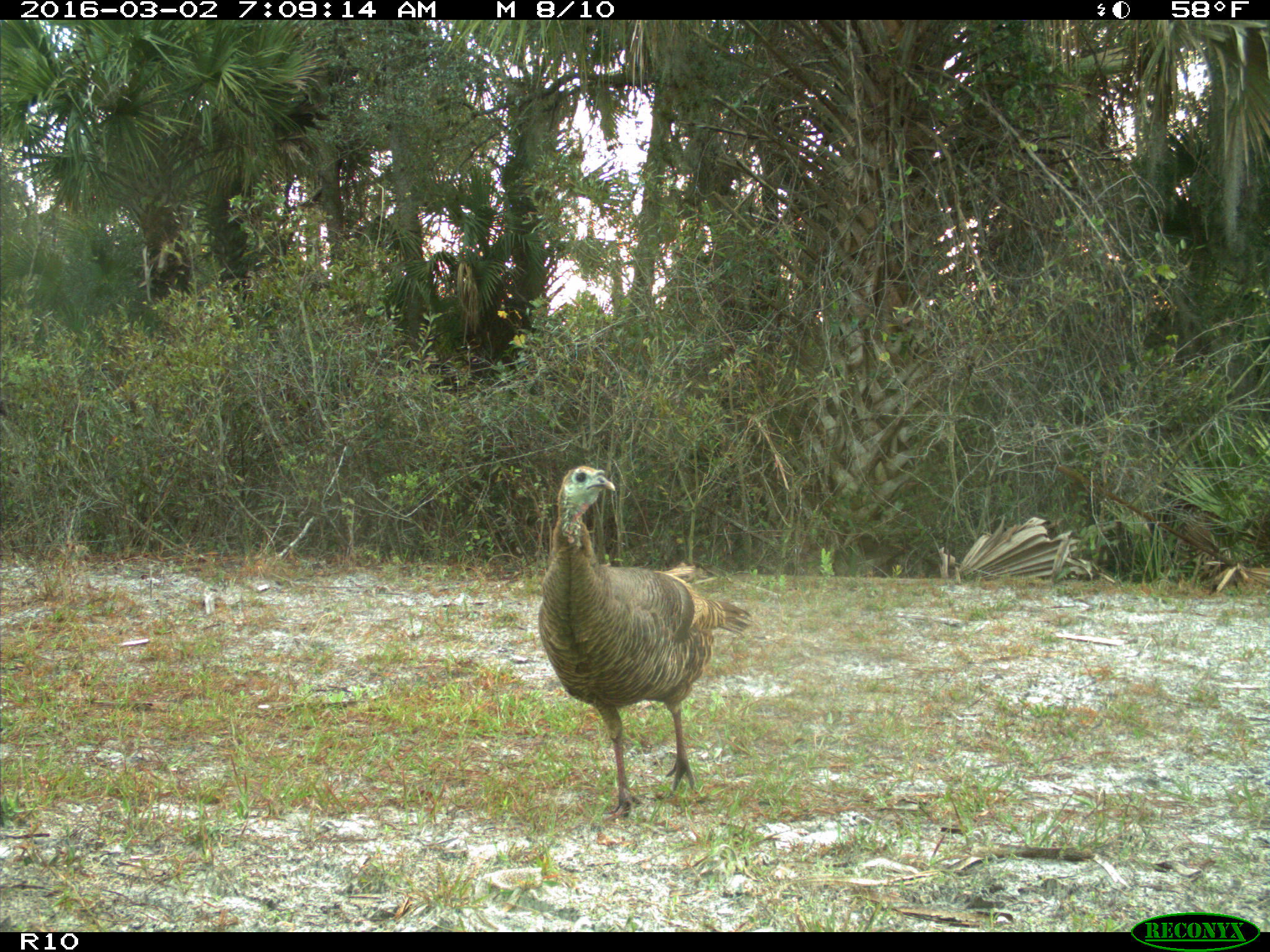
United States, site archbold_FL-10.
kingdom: Animalia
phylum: Chordata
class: Aves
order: Galliformes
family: Phasianidae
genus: Meleagris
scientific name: Meleagris gallopavo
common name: wild turkey